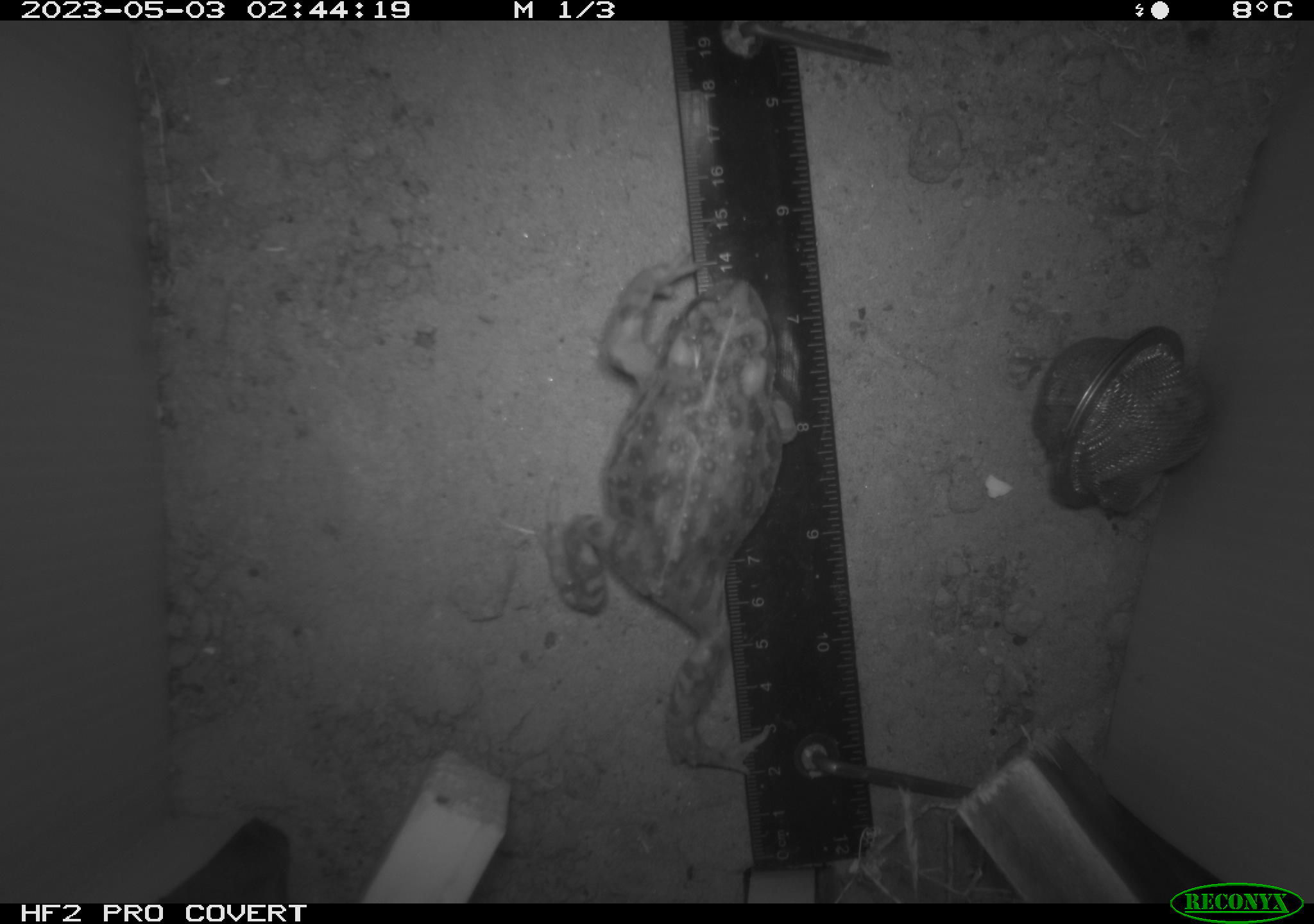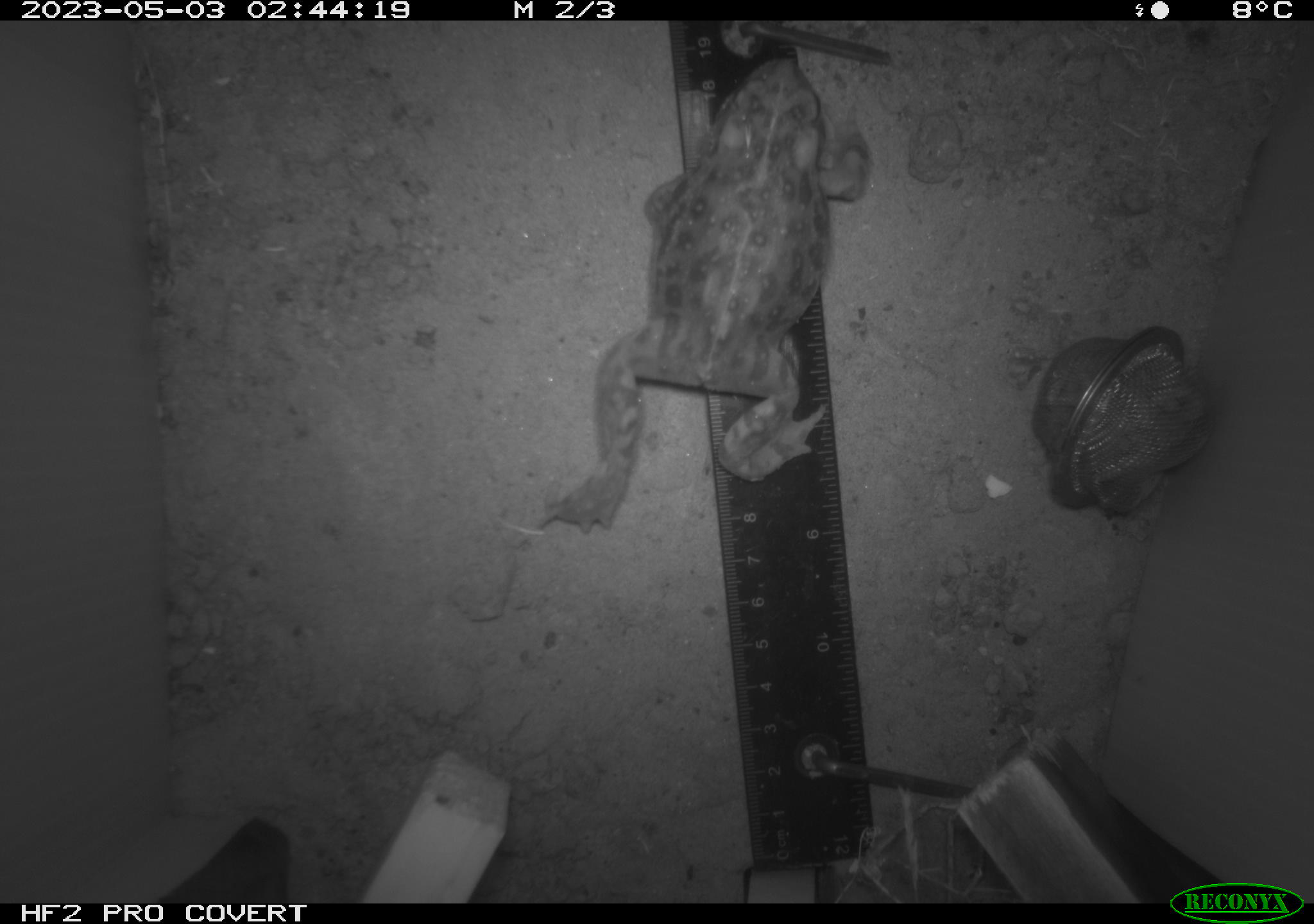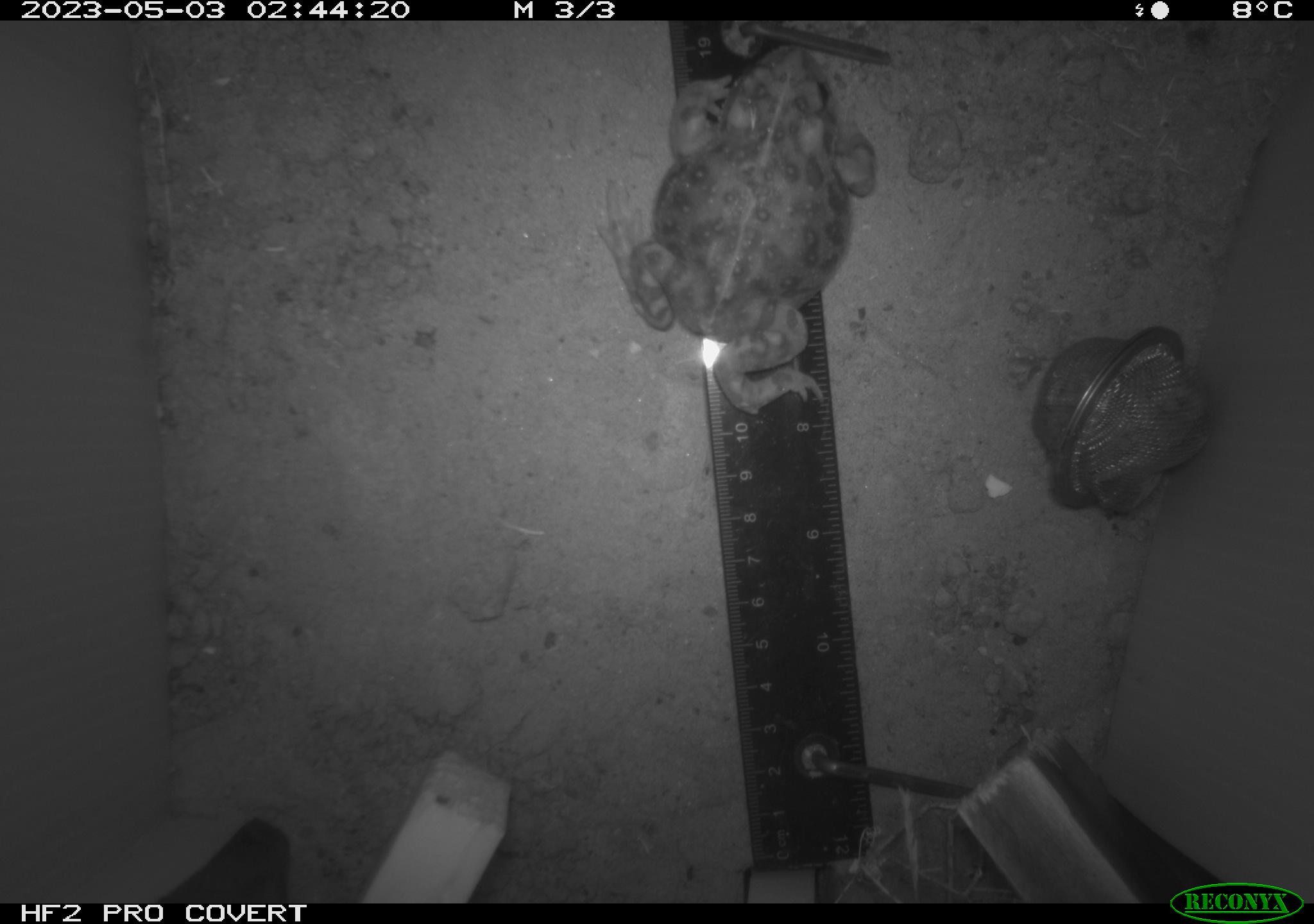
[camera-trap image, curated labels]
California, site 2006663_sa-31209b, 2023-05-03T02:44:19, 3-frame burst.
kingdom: Animalia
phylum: Chordata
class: Amphibia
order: Anura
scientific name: Anura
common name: frogs